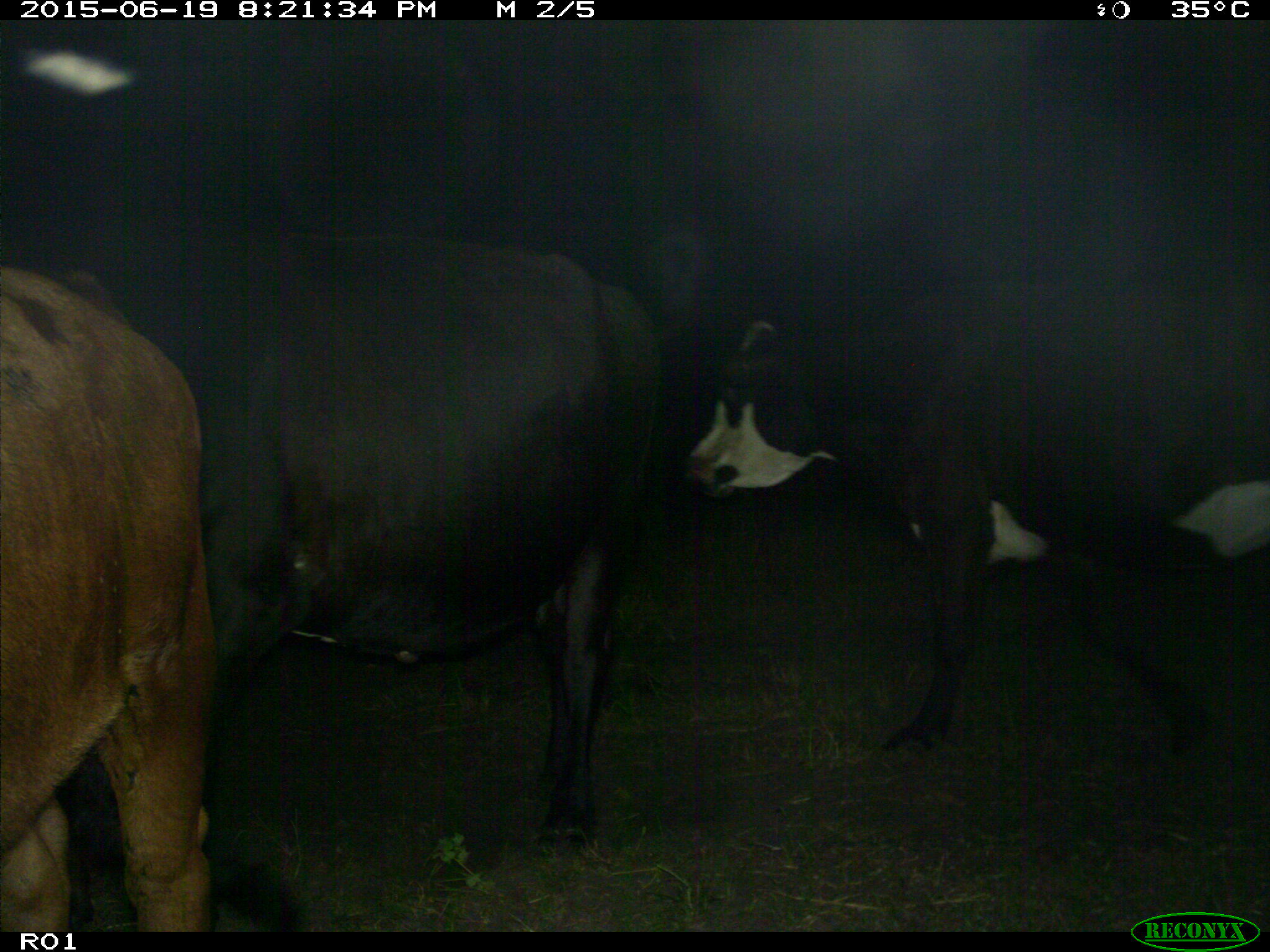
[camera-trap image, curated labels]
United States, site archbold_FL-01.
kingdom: Animalia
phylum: Chordata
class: Mammalia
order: Artiodactyla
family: Bovidae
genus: Bos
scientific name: Bos taurus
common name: domestic cow